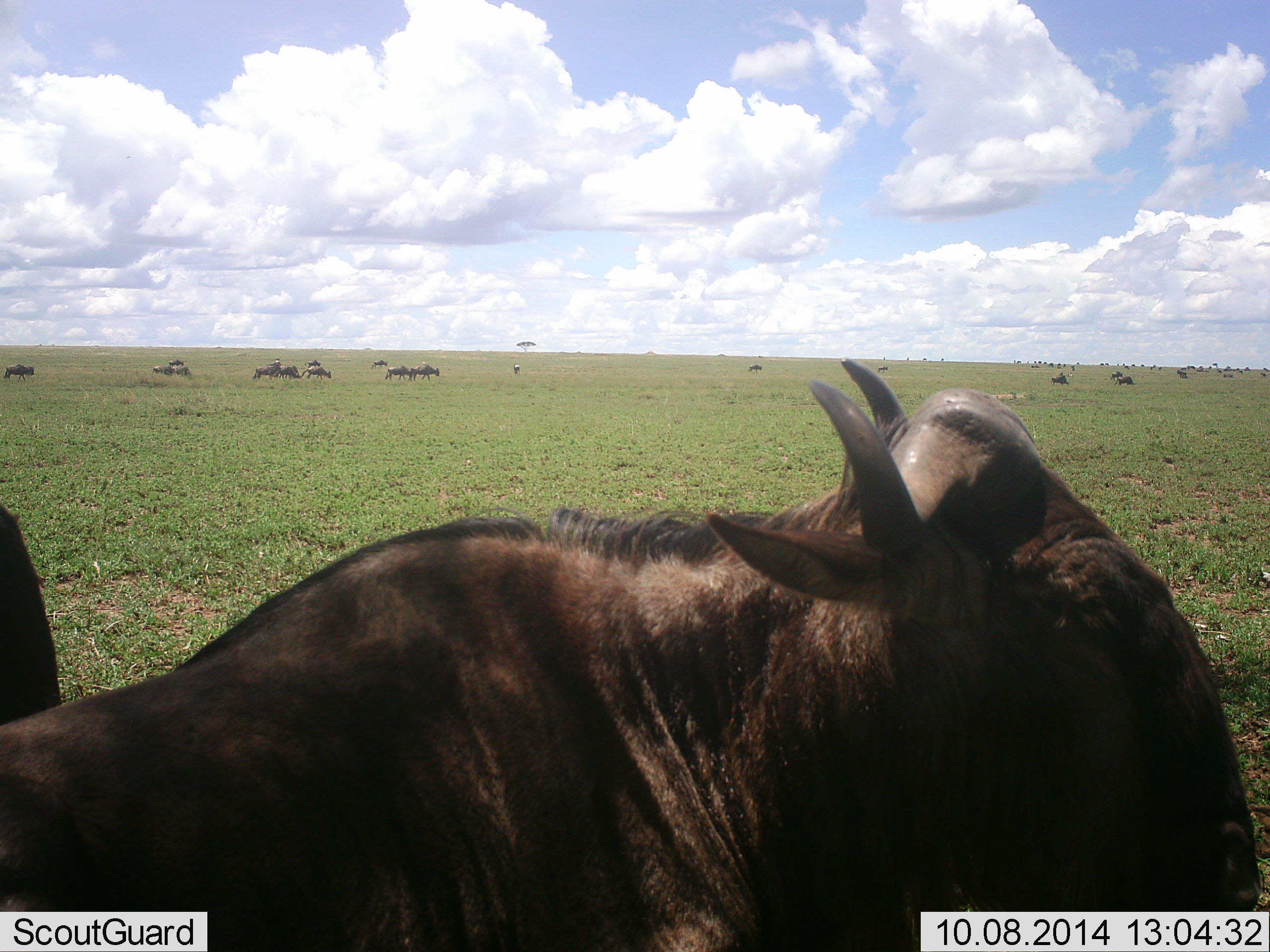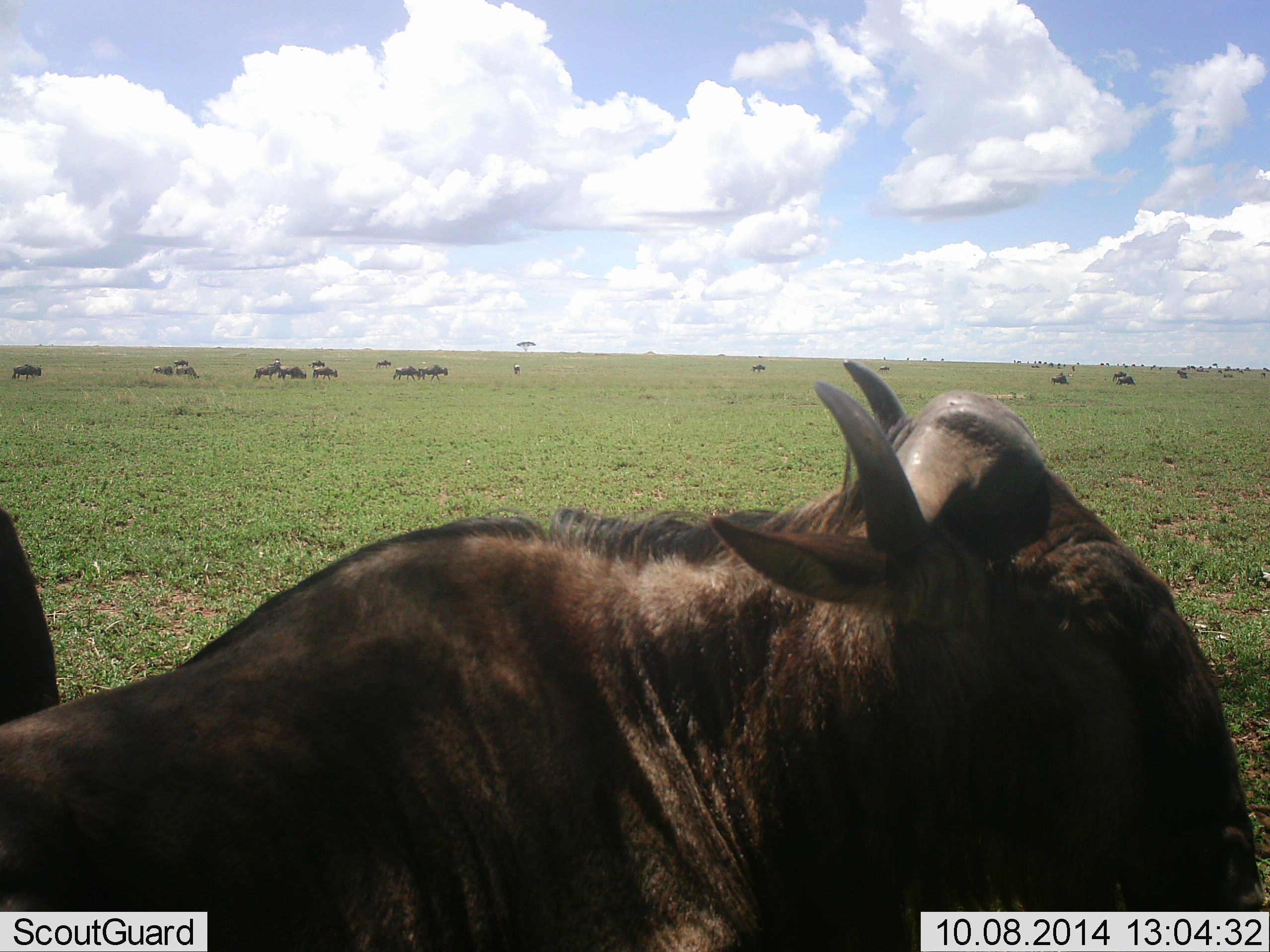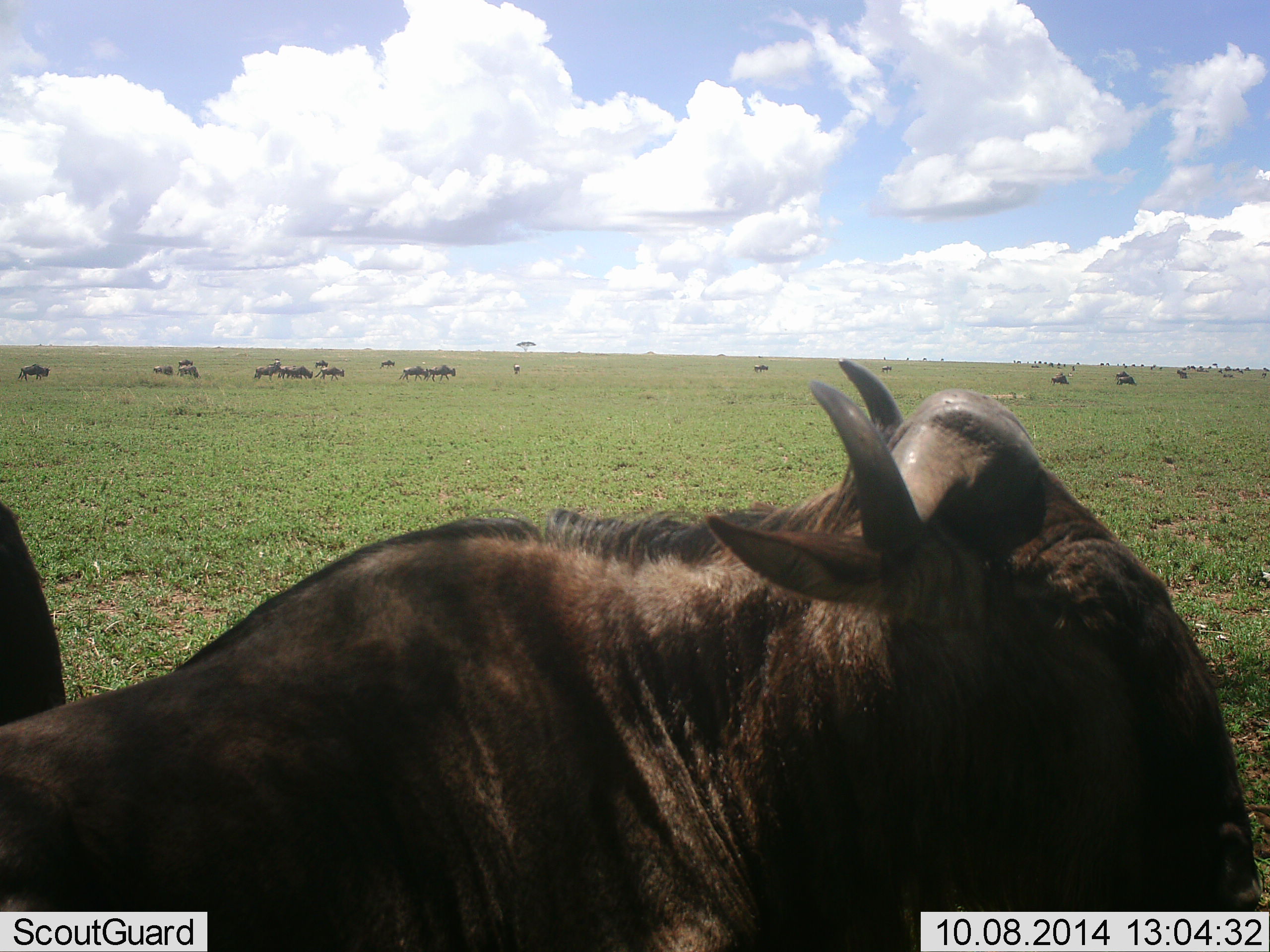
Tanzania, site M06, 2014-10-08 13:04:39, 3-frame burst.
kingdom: Animalia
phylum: Chordata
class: Mammalia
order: Artiodactyla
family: Bovidae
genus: Connochaetes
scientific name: Connochaetes taurinus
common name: blue wildebeest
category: wildebeest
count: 11-50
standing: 70%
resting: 40%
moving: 40%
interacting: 0%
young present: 10%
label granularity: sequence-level